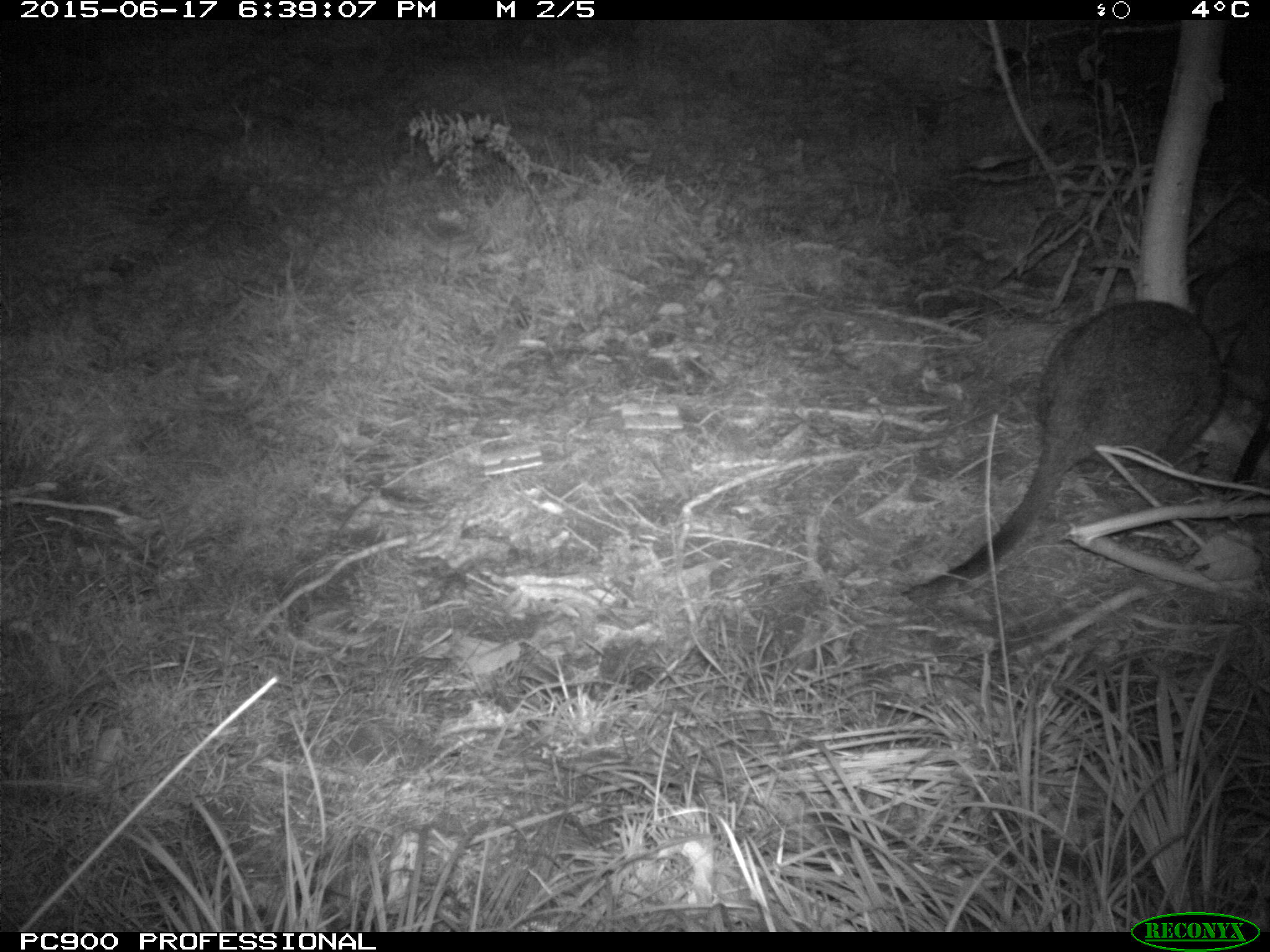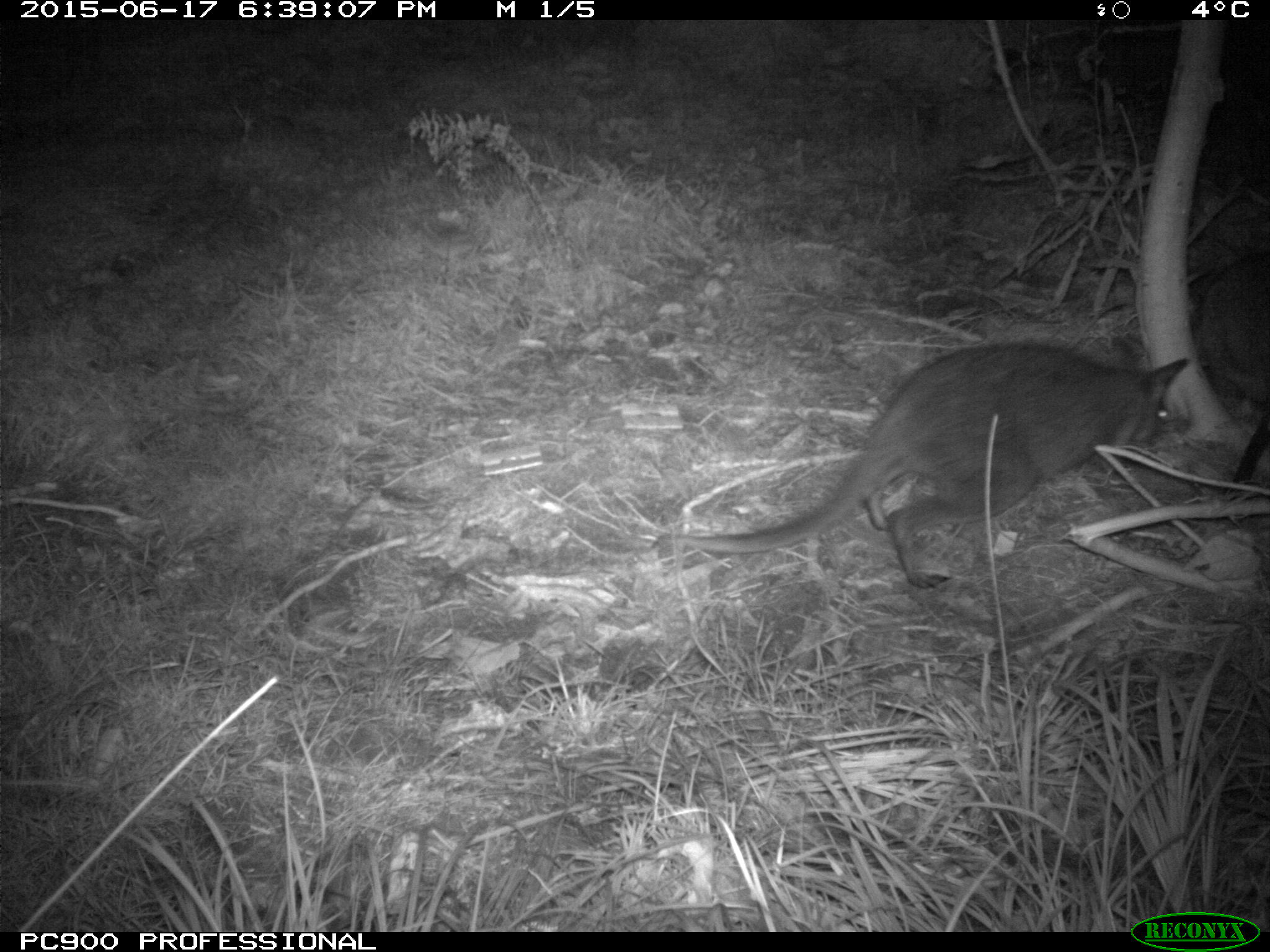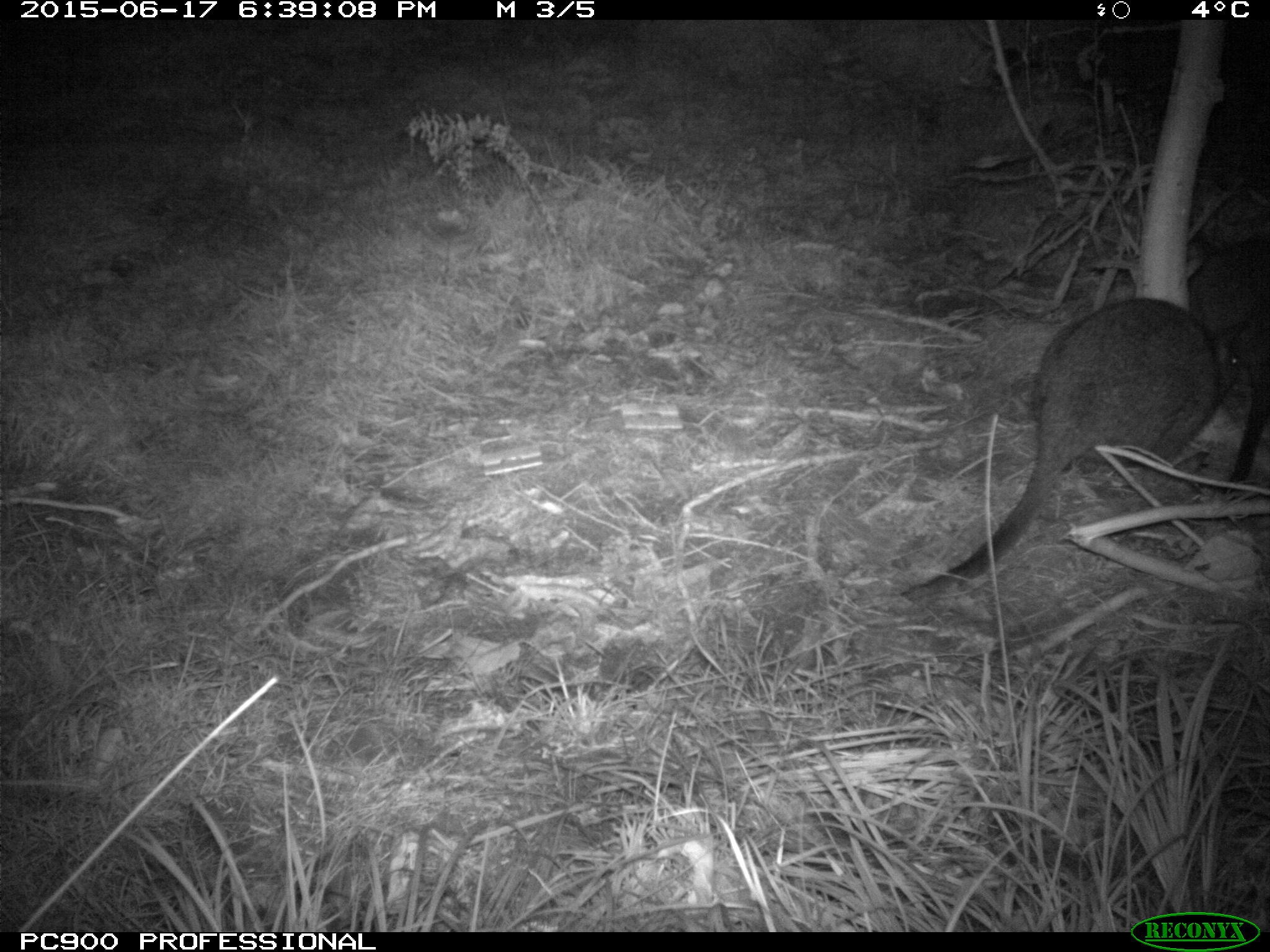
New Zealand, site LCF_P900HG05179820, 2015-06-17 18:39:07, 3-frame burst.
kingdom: Animalia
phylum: Chordata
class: Mammalia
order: Diprotodontia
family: Macropodidae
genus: Notamacropus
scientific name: Notamacropus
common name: wallaby